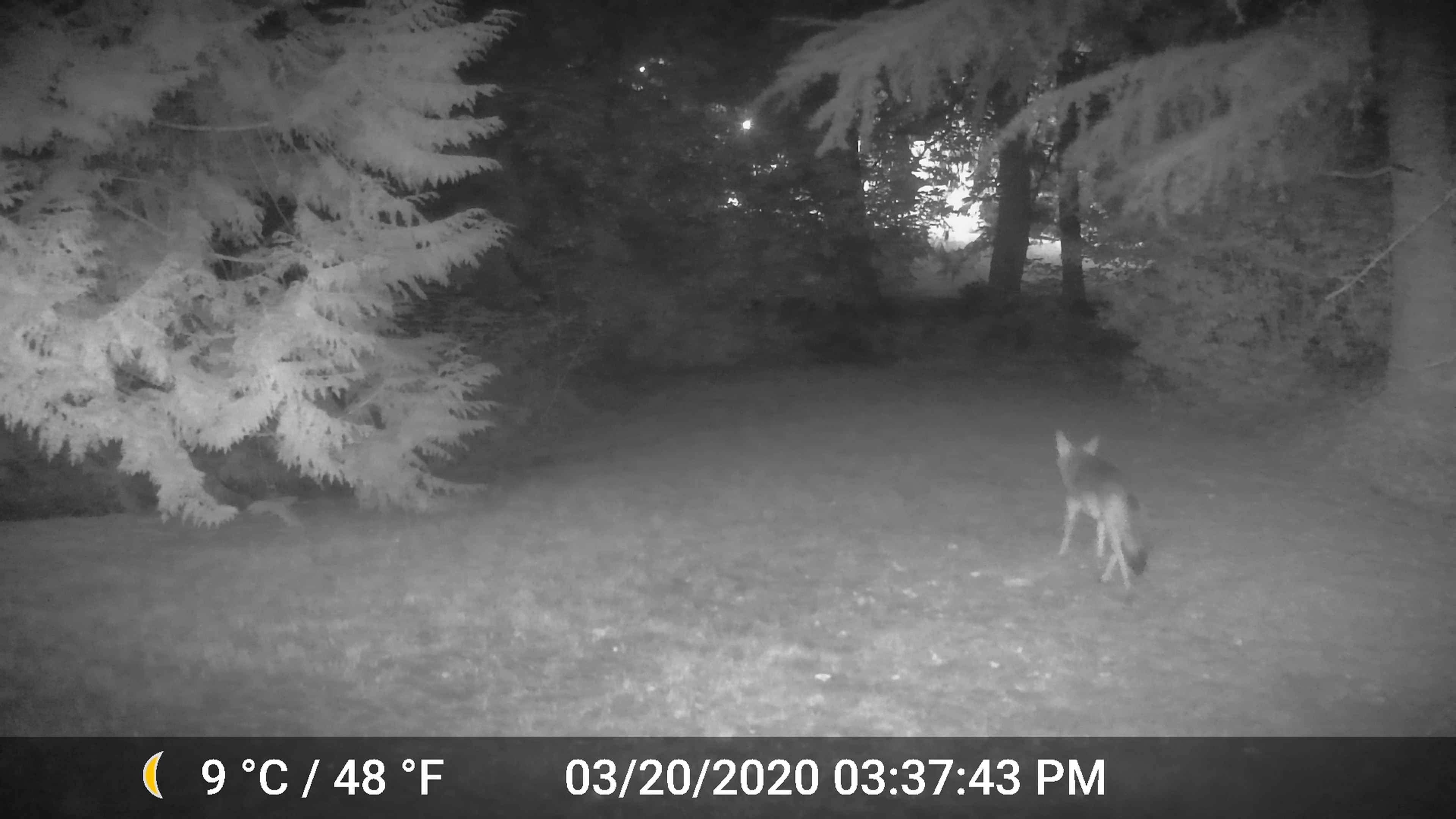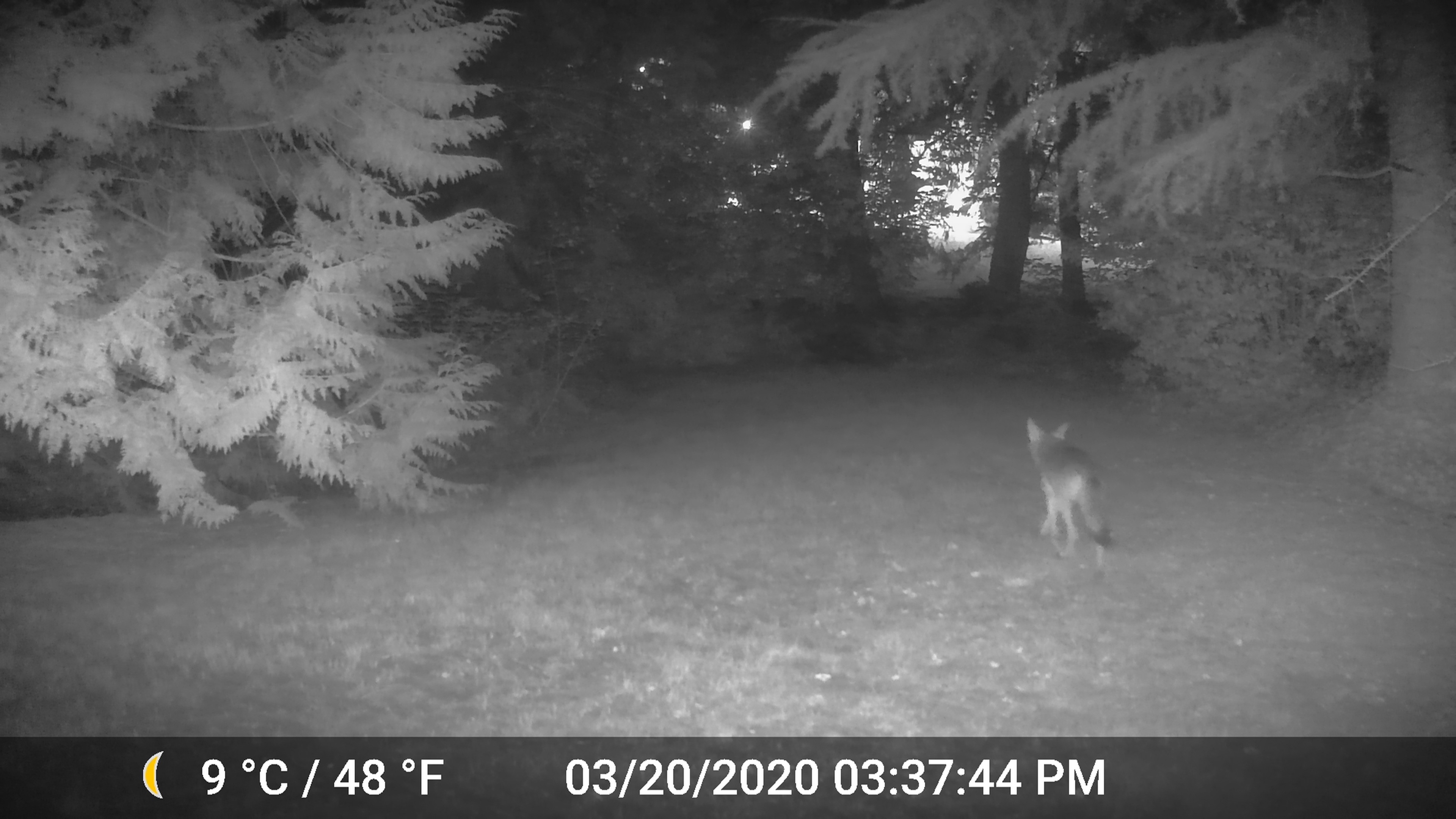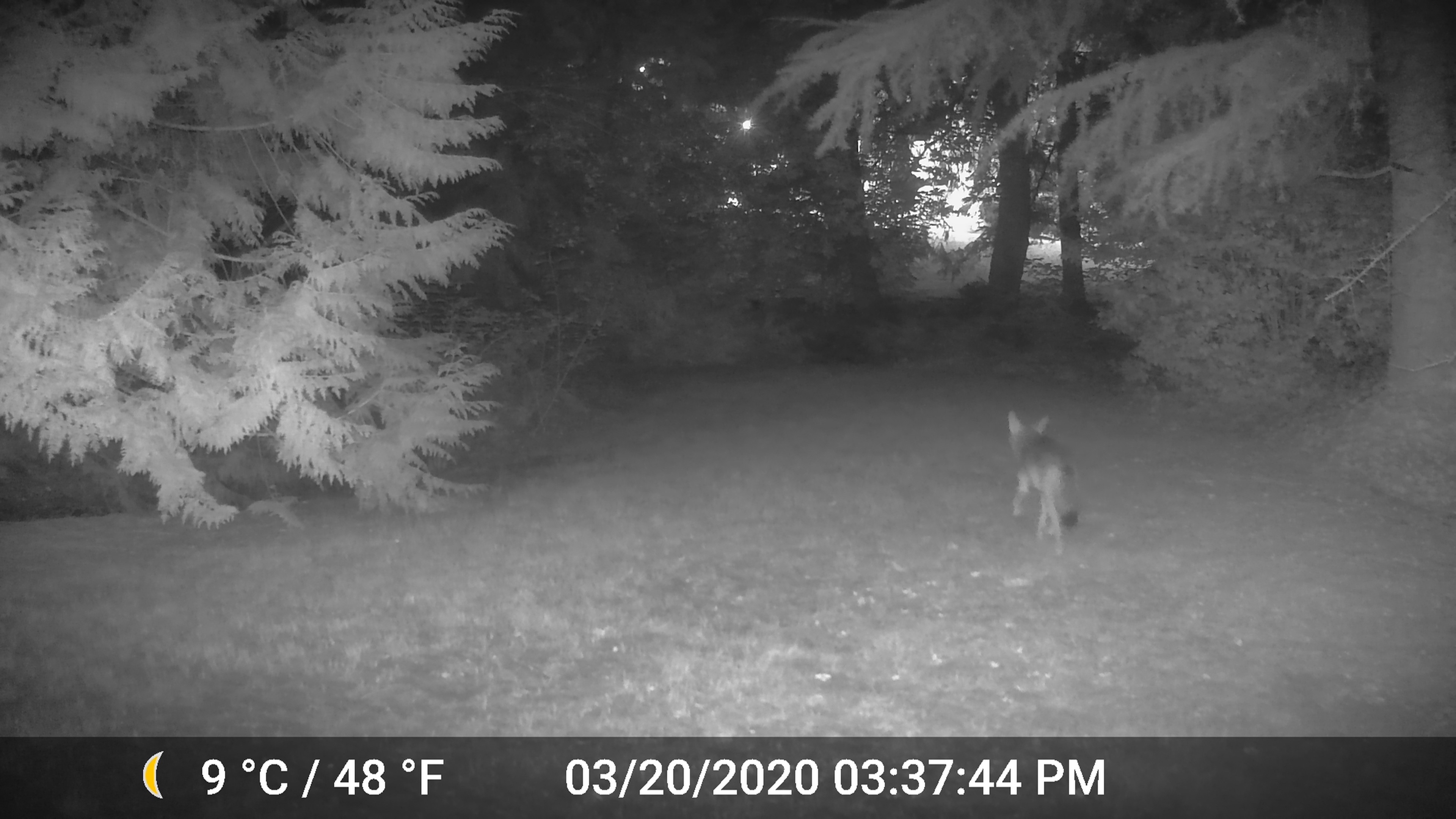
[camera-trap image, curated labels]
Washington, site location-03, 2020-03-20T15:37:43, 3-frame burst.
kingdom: Animalia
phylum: Chordata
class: Mammalia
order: Carnivora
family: Canidae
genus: Canis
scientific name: Canis latrans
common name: coyote